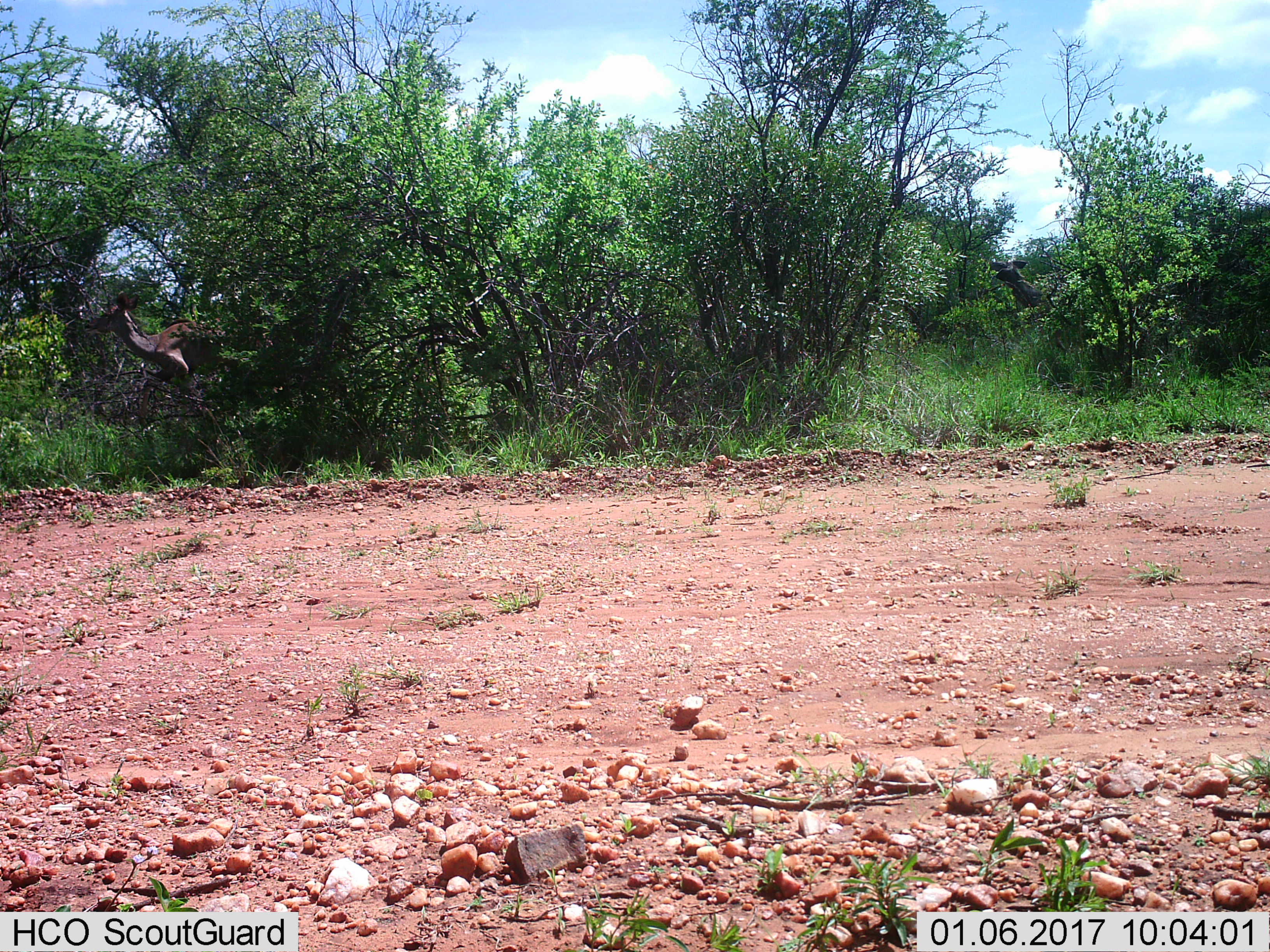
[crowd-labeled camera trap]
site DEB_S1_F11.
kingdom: Animalia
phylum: Chordata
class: Mammalia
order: Artiodactyla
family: Bovidae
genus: Tragelaphus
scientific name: Tragelaphus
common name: kudu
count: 1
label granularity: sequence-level